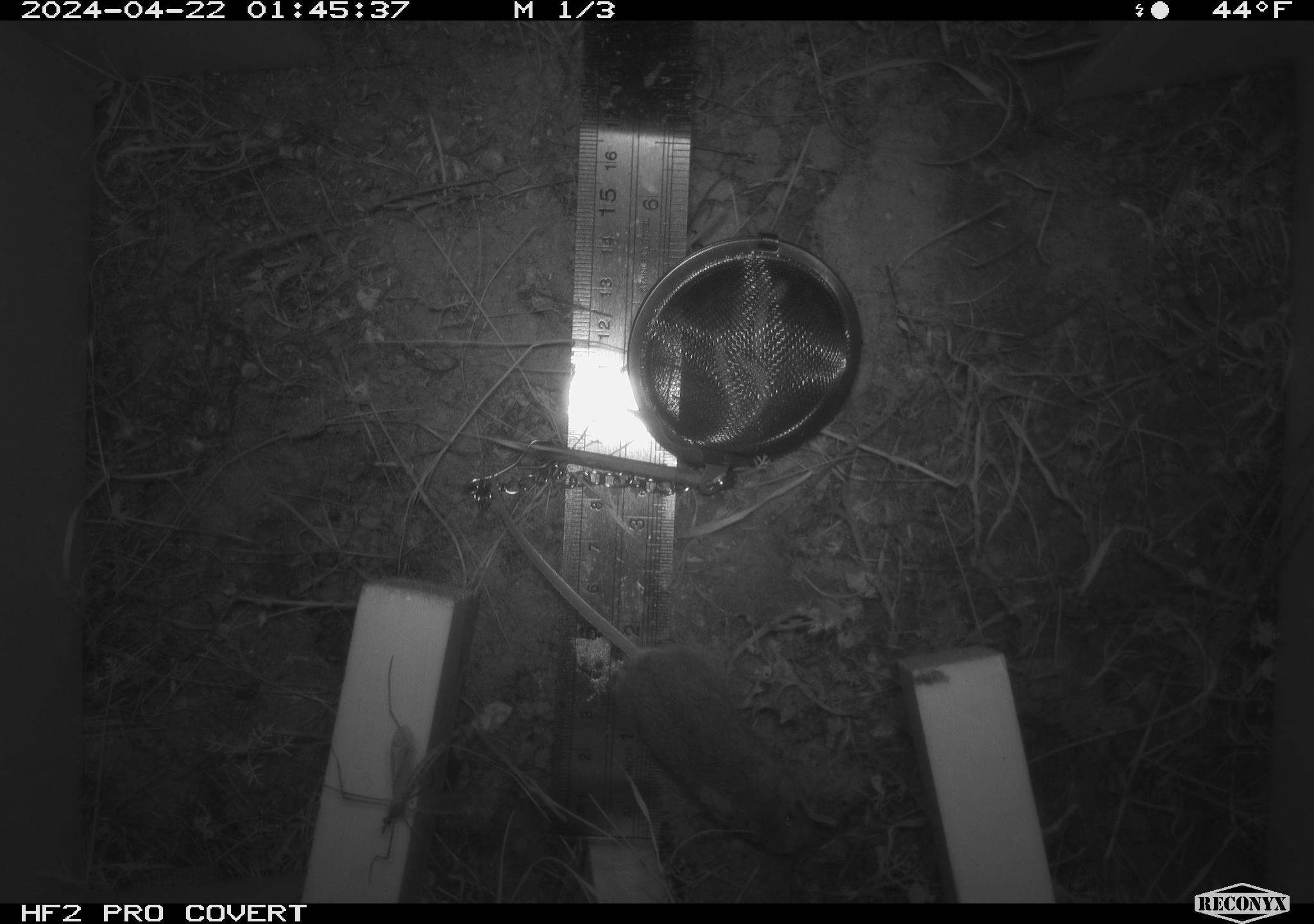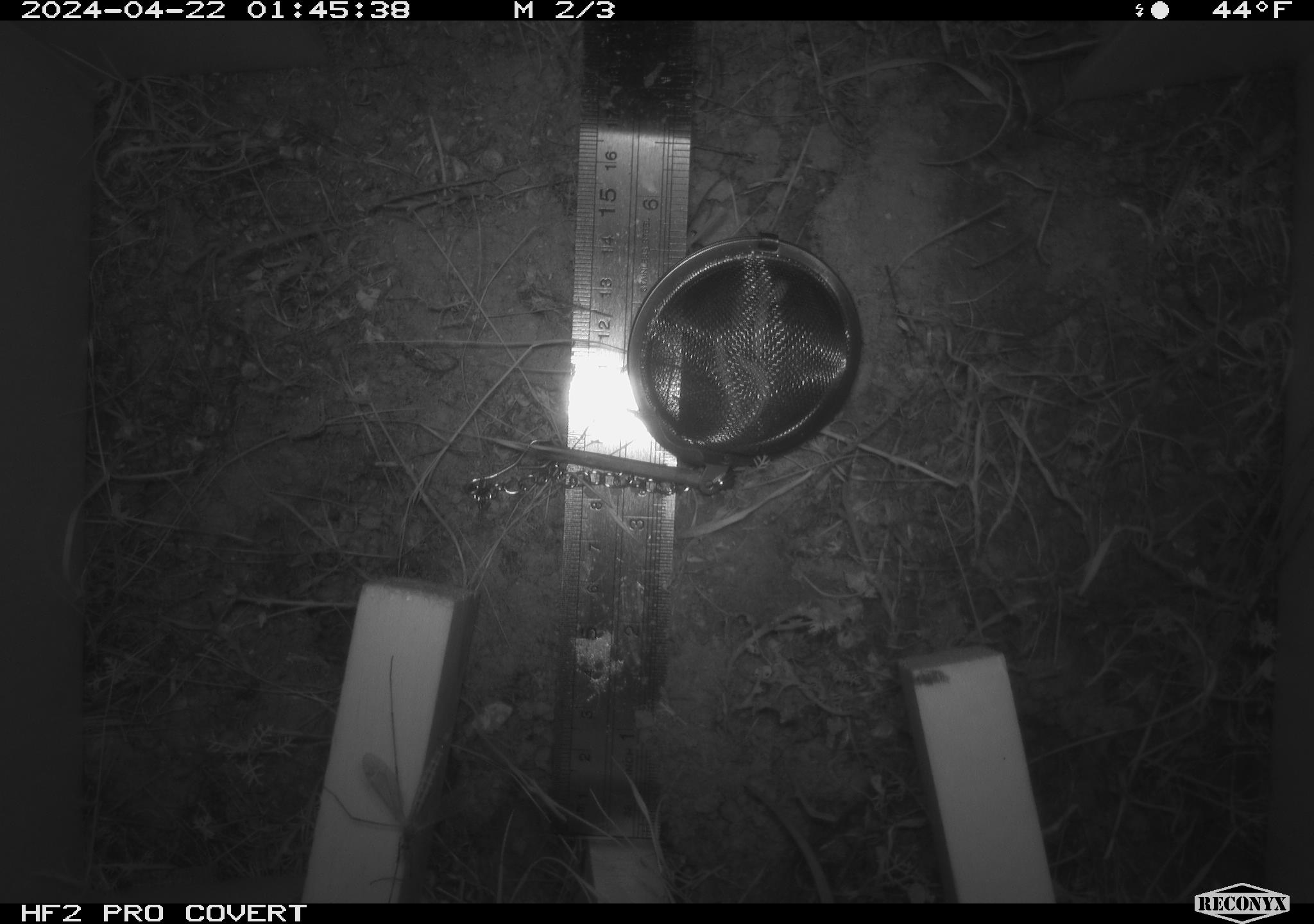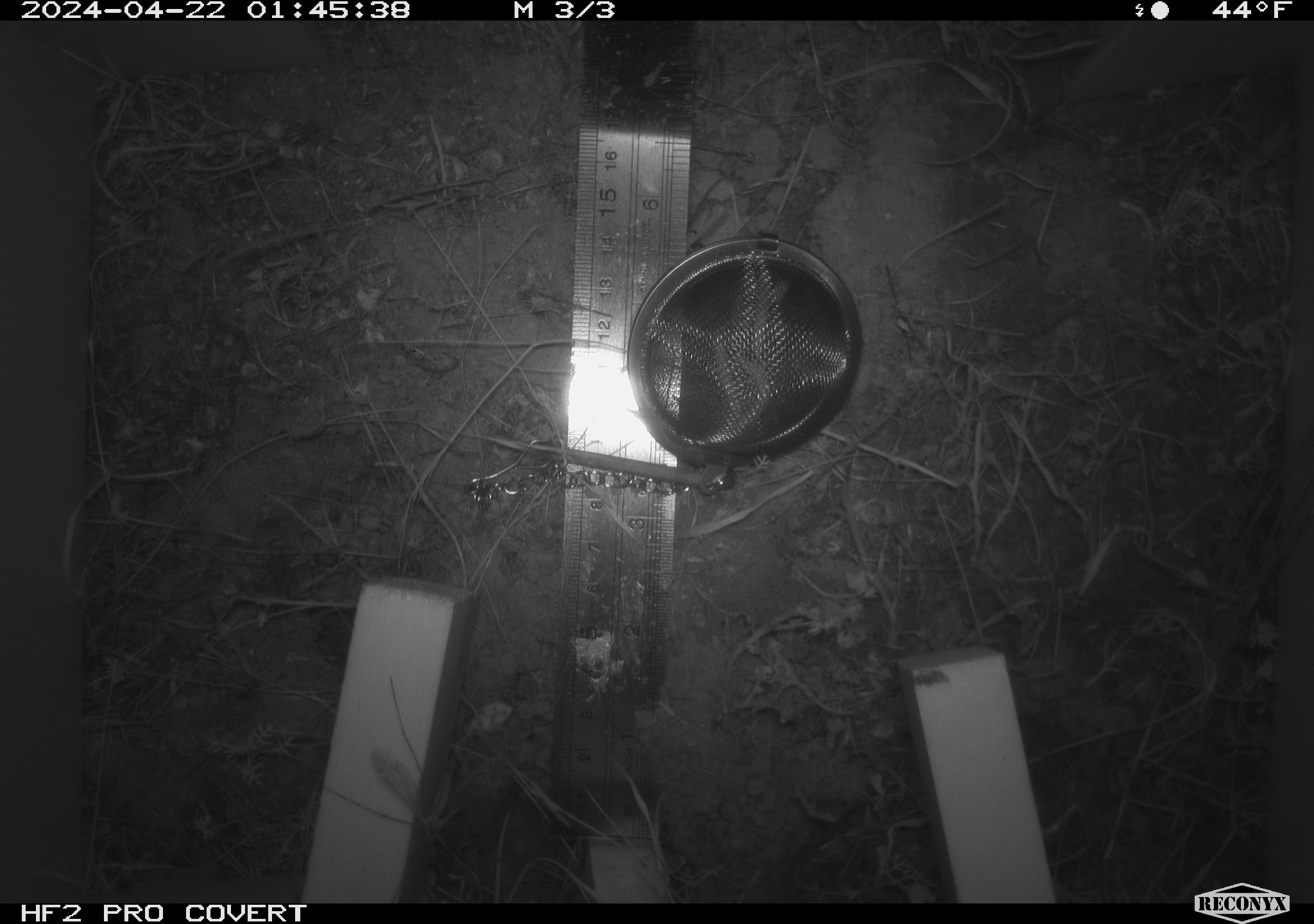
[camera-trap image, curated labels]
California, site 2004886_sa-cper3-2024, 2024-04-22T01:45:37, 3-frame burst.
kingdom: Animalia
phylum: Chordata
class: Mammalia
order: Rodentia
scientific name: Rodentia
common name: rodent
Rodent (Rodentia).